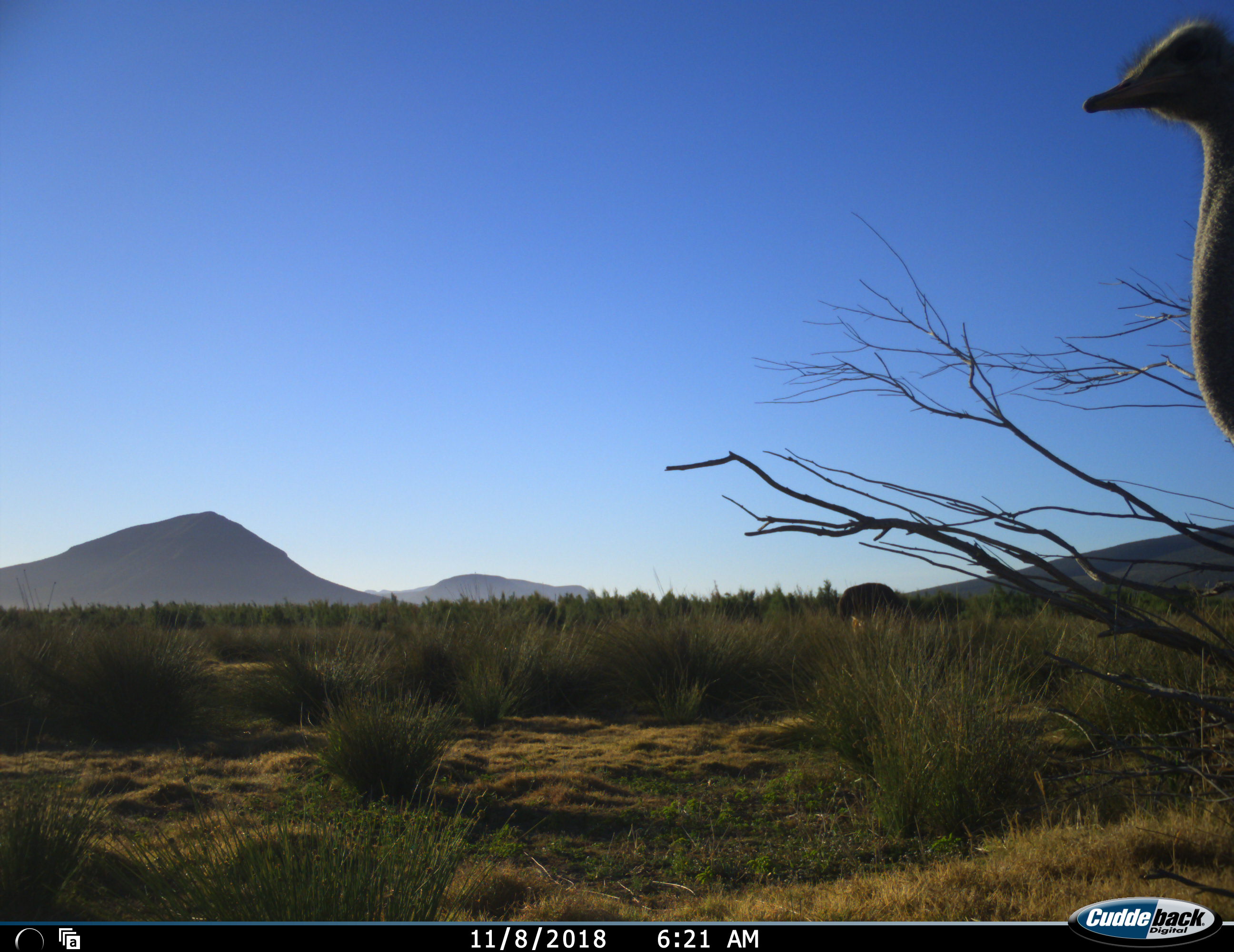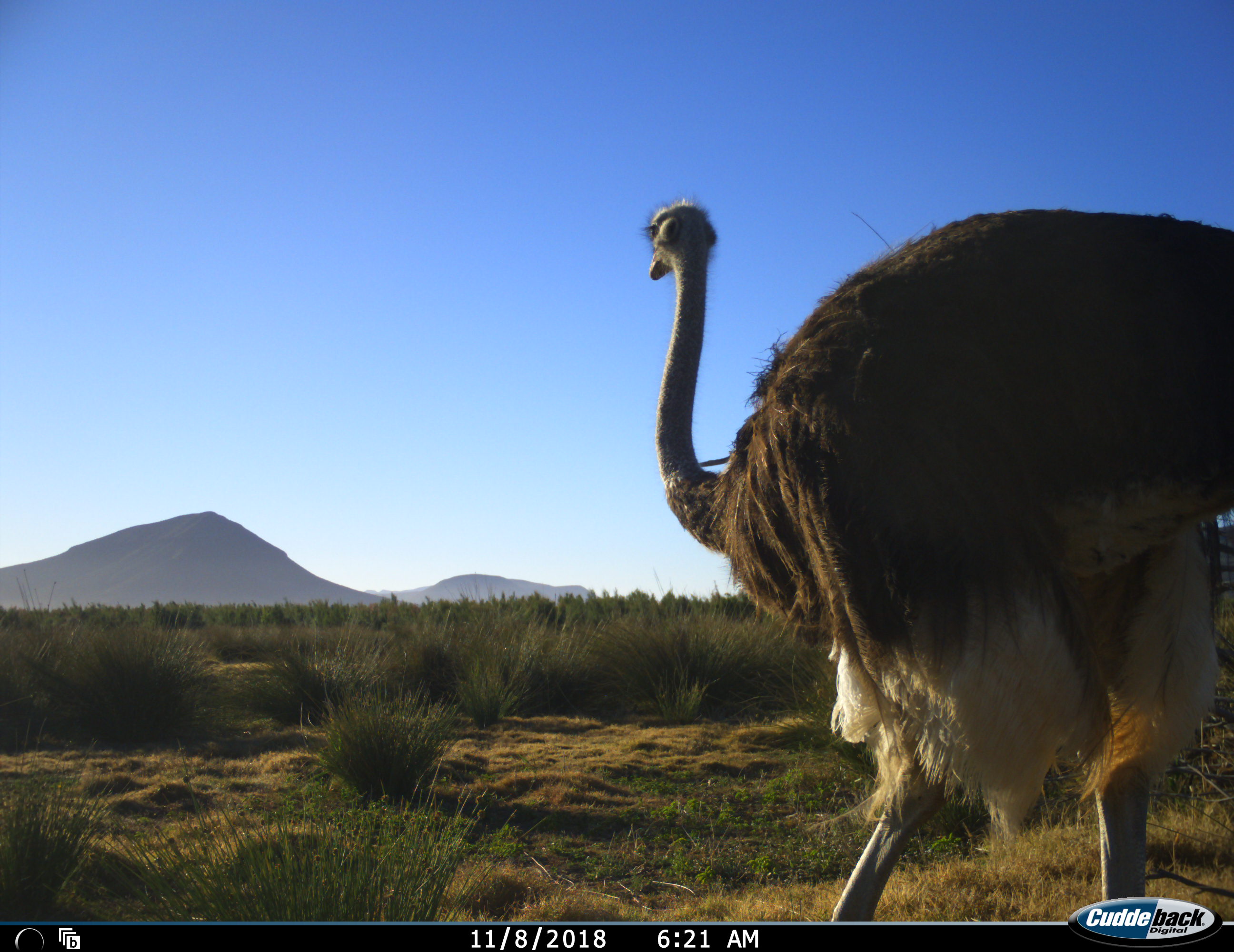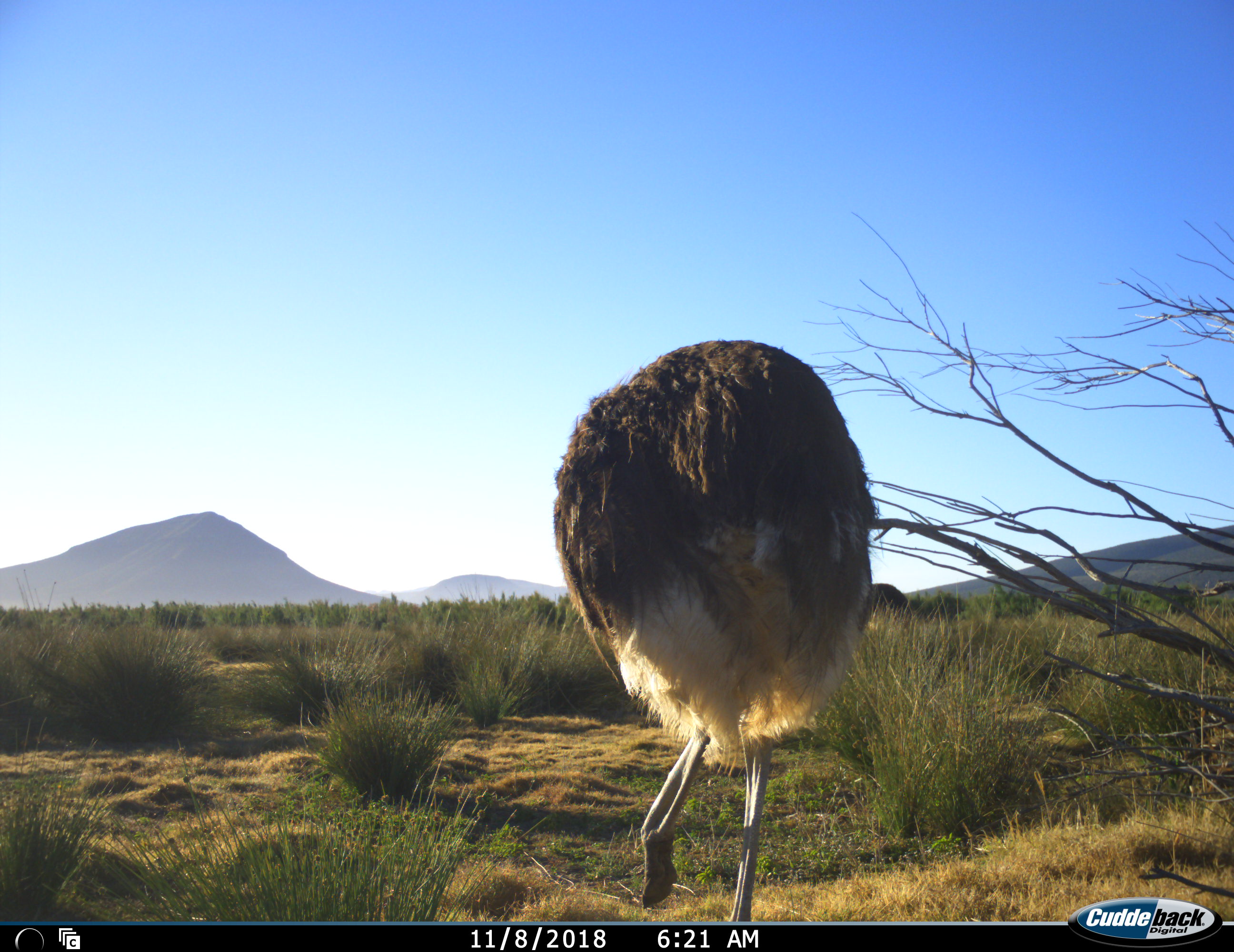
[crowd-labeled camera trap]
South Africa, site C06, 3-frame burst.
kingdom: Animalia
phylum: Chordata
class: Aves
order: Struthioniformes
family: Struthionidae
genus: Struthio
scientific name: Struthio camelus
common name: ostrich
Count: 1.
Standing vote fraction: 50%.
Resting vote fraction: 0%.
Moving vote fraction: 80%.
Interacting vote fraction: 0%.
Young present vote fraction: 0%.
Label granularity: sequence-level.